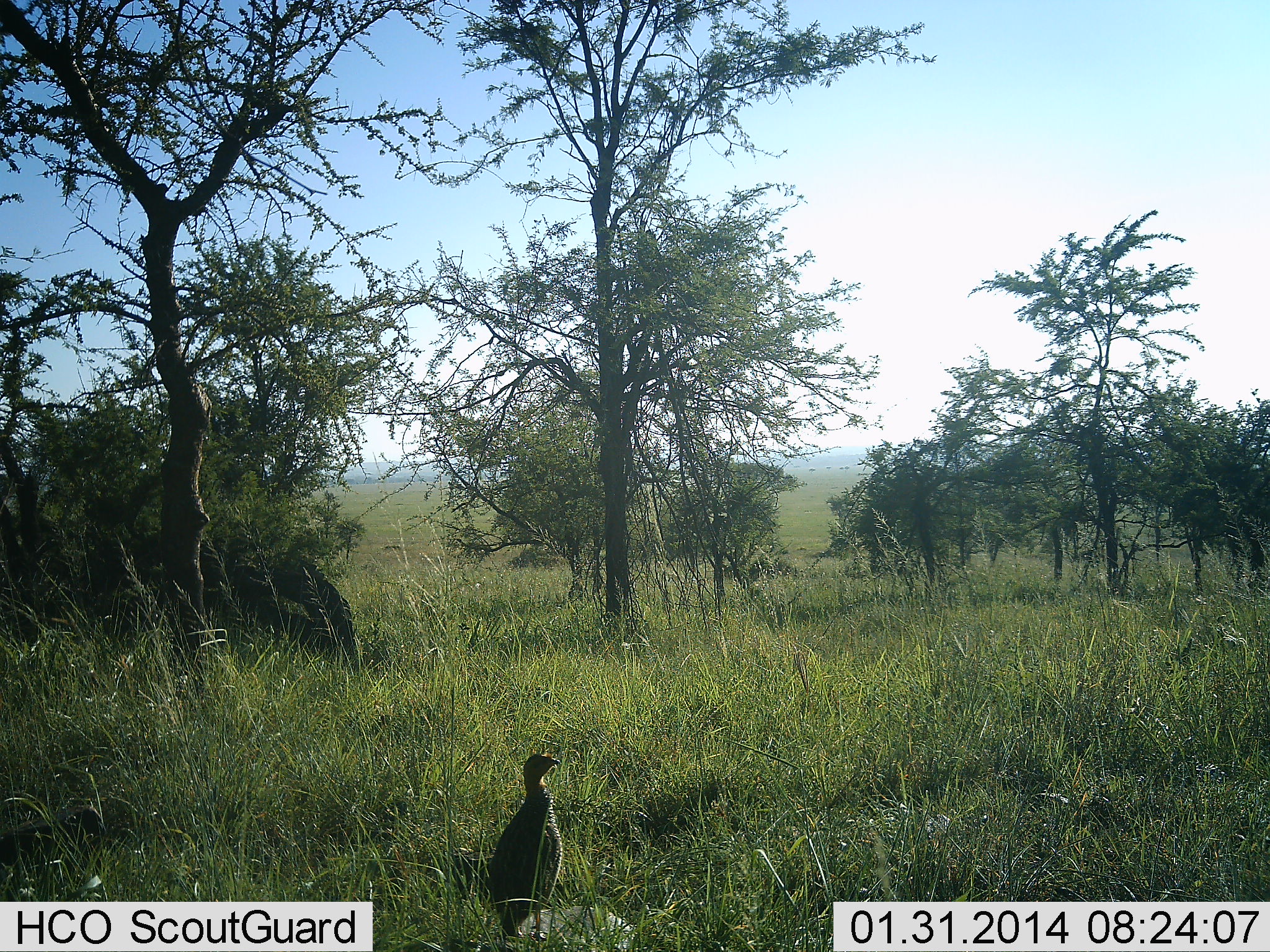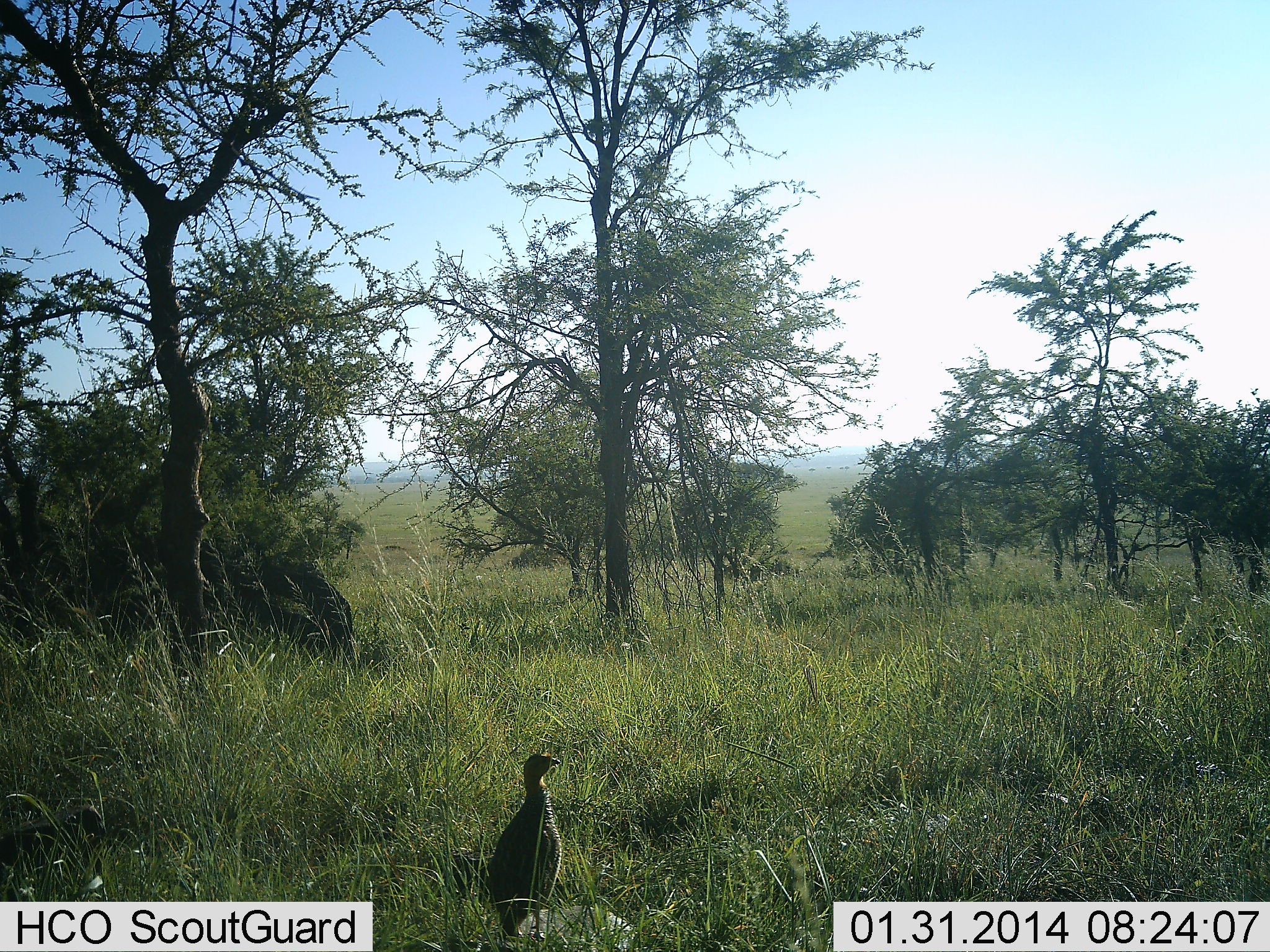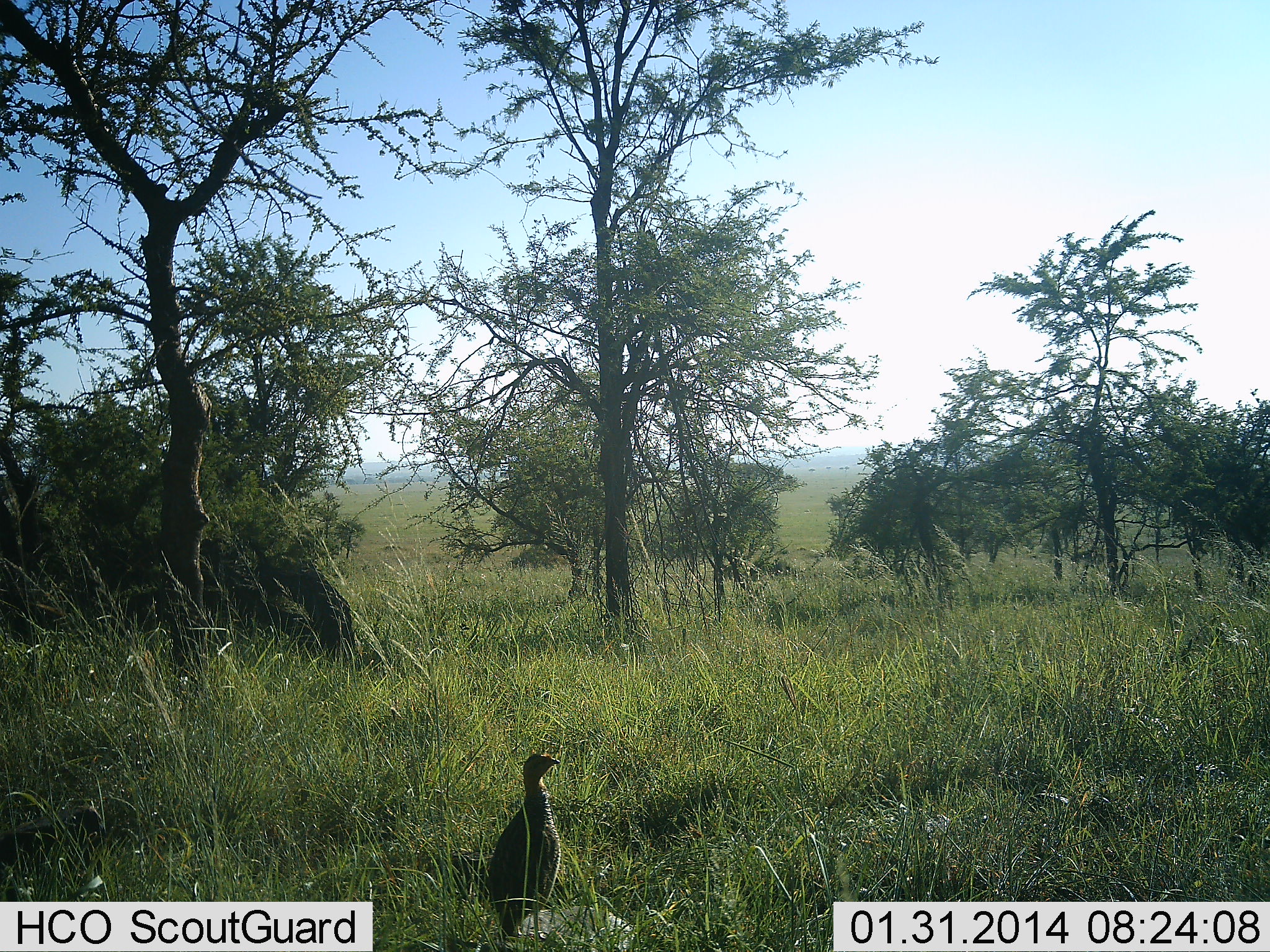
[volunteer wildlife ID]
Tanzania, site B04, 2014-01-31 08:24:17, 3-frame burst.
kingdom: Animalia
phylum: Chordata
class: Aves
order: Galliformes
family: Numididae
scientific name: Numididae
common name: guinea fowl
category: guineafowl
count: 1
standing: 100%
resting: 0%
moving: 0%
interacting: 0%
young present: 0%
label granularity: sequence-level